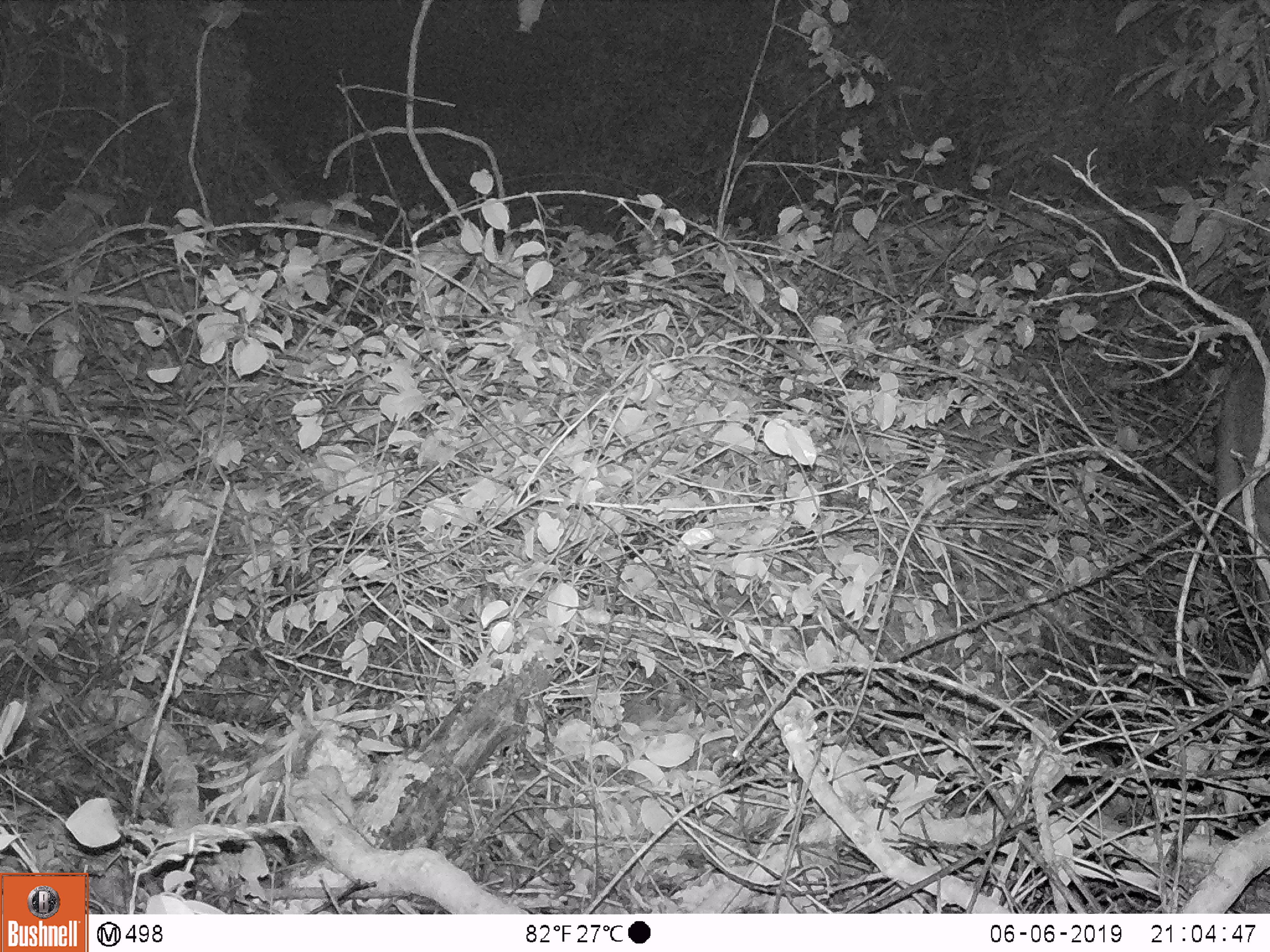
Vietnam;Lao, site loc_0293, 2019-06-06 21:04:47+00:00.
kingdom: Animalia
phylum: Chordata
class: Mammalia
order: Artiodactyla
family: Cervidae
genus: Rusa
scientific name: Rusa unicolor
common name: sambar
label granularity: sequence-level